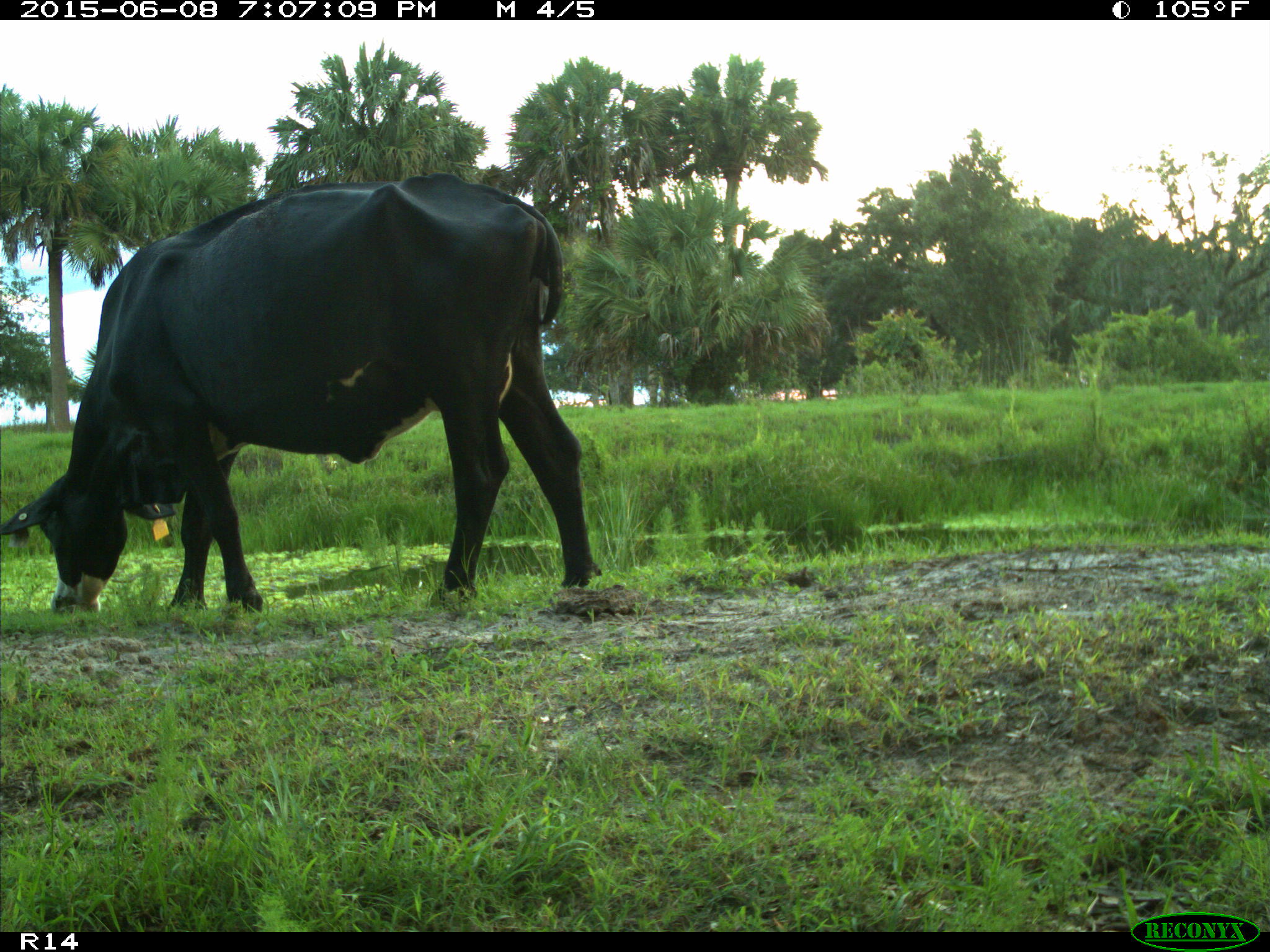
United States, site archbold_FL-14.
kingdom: Animalia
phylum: Chordata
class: Mammalia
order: Artiodactyla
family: Bovidae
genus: Bos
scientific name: Bos taurus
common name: domestic cow